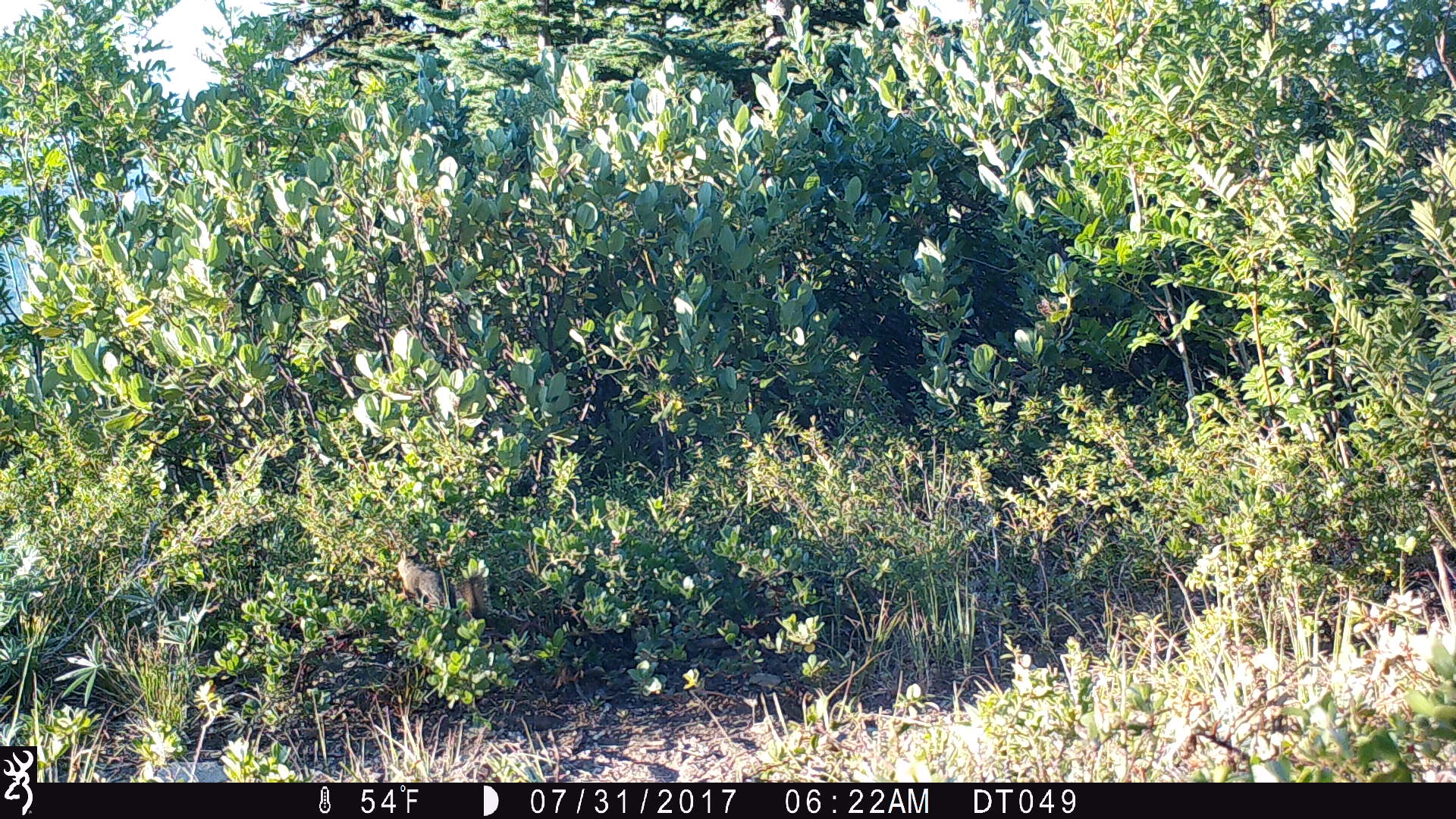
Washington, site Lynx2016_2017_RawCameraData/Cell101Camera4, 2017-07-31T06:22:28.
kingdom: Animalia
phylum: Chordata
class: Mammalia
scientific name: Mammalia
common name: small mammal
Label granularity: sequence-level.